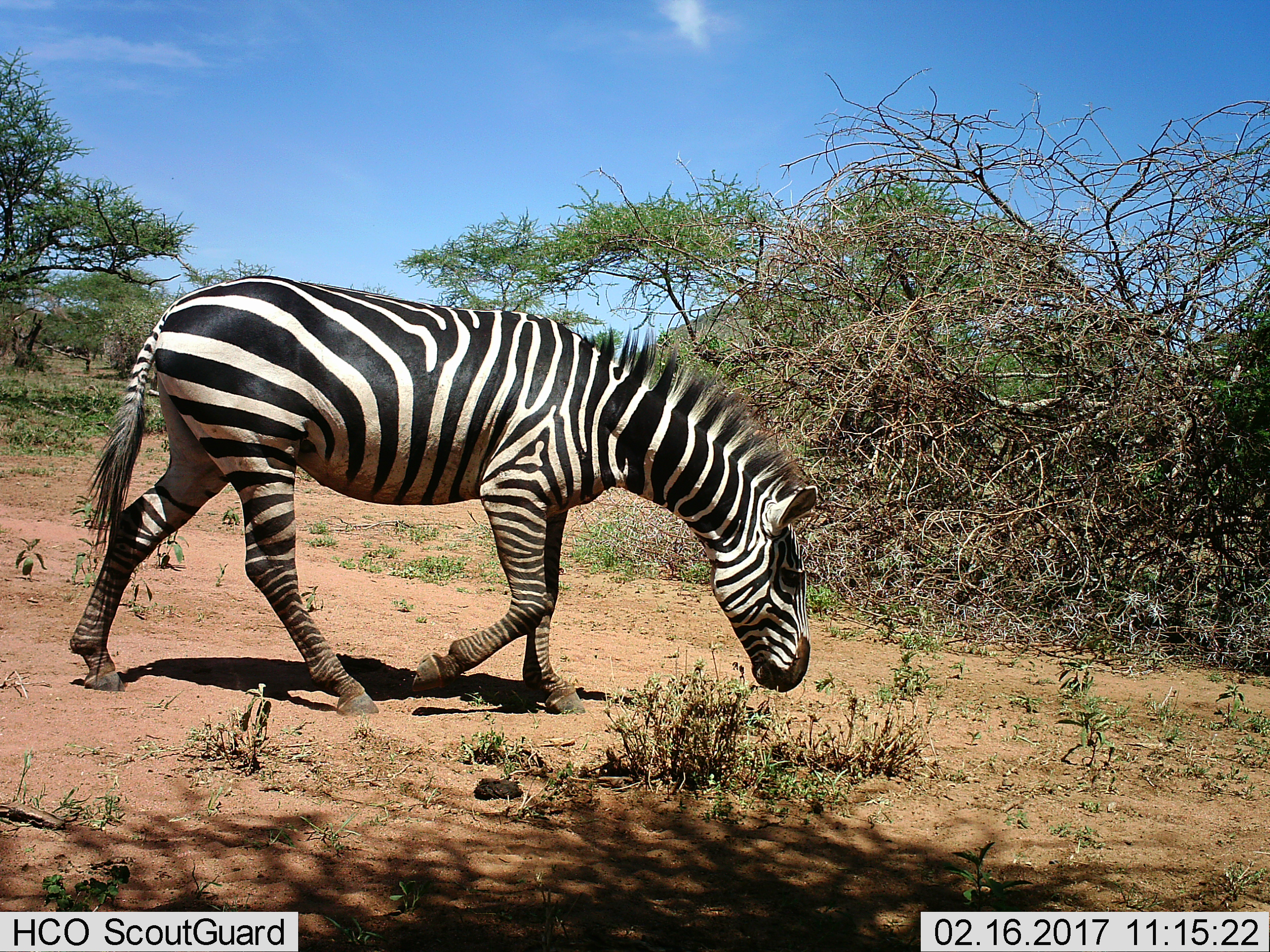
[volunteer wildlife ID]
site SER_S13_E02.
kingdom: Animalia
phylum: Chordata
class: Mammalia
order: Perissodactyla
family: Equidae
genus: Equus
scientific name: Equus quagga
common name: plains zebra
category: zebraplains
Zebraplains (plains zebra) (Equus quagga), count 1. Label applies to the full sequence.